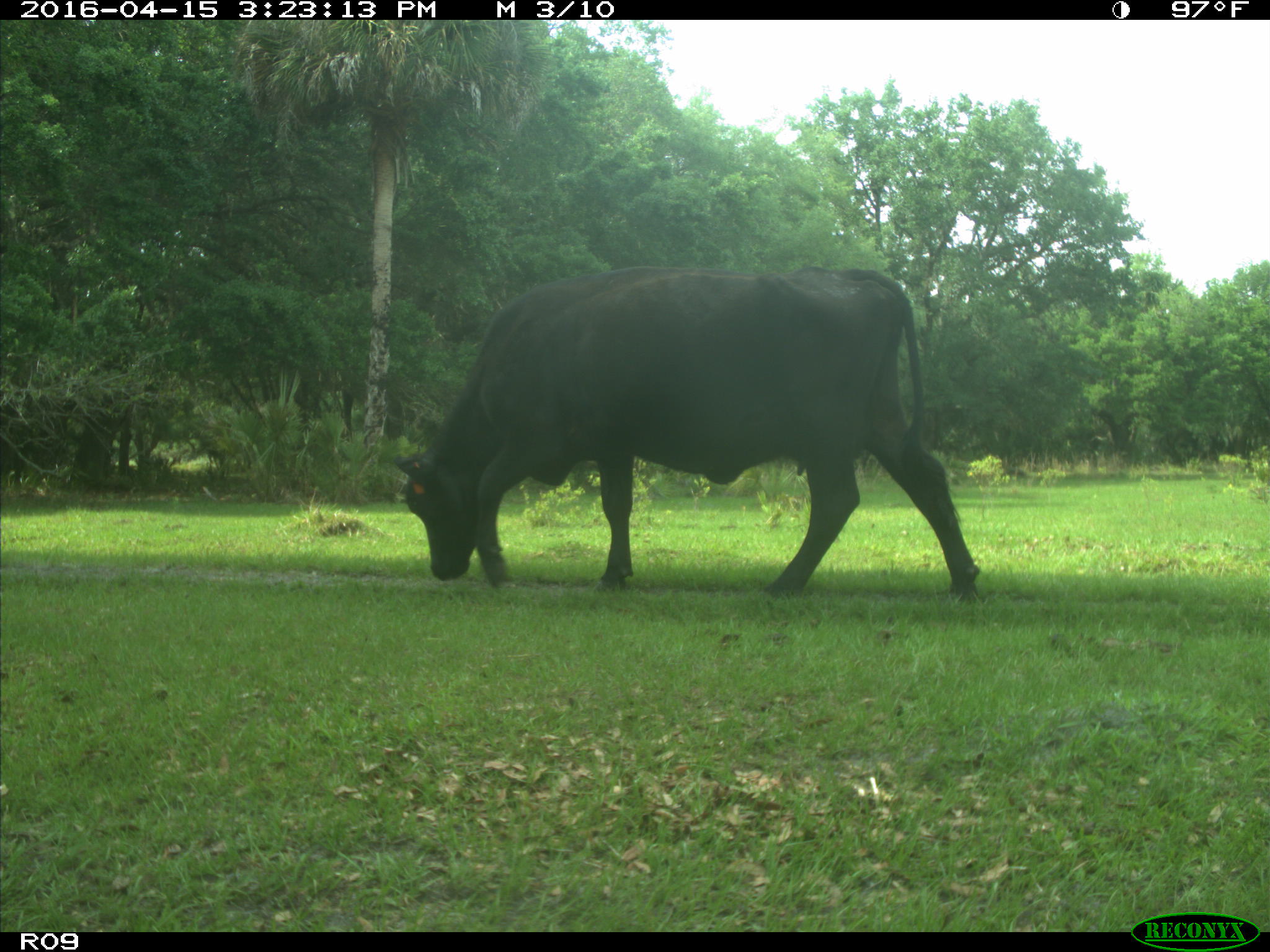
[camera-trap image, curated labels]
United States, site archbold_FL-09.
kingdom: Animalia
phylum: Chordata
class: Mammalia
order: Artiodactyla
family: Bovidae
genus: Bos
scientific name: Bos taurus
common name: domestic cow